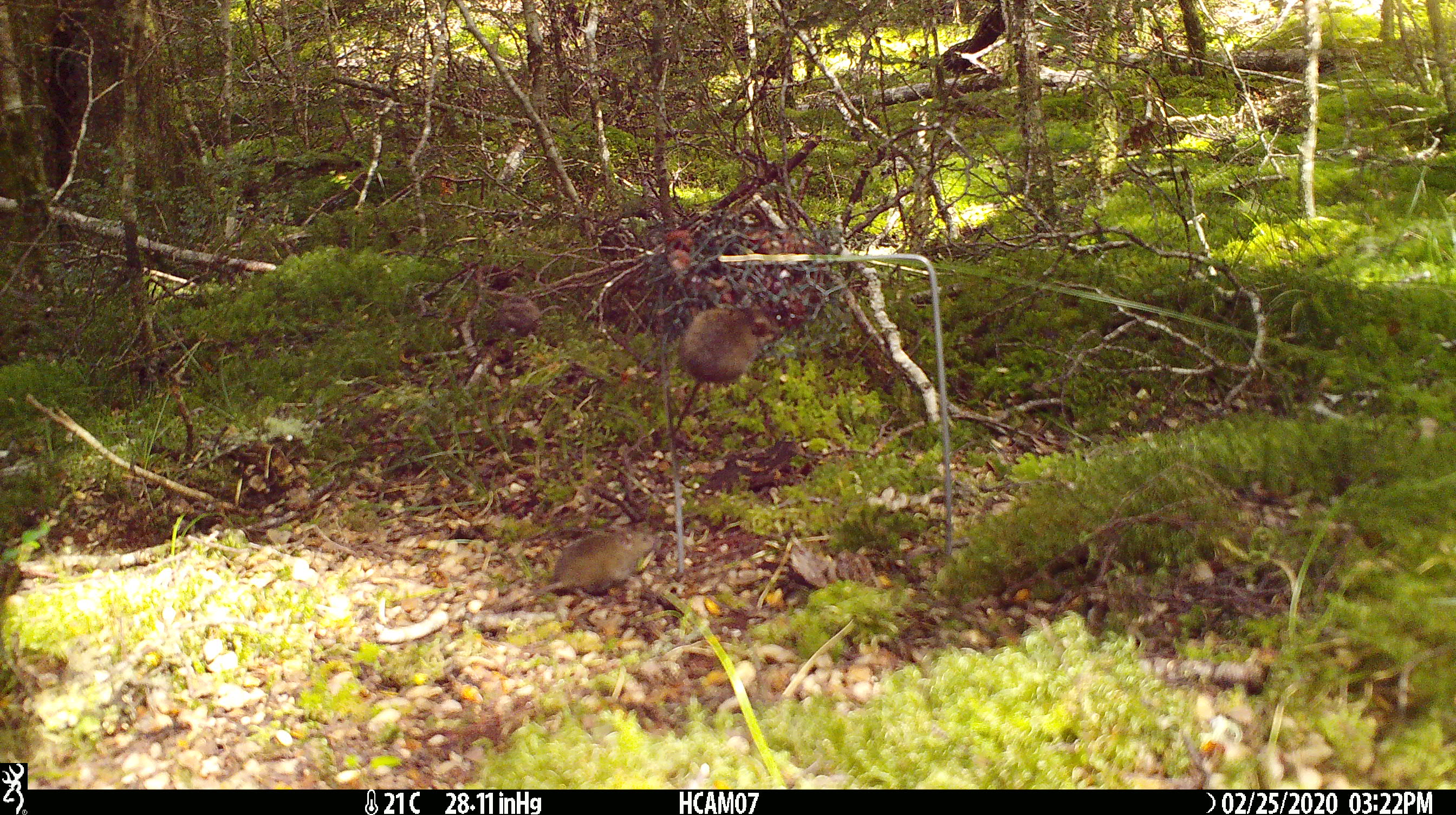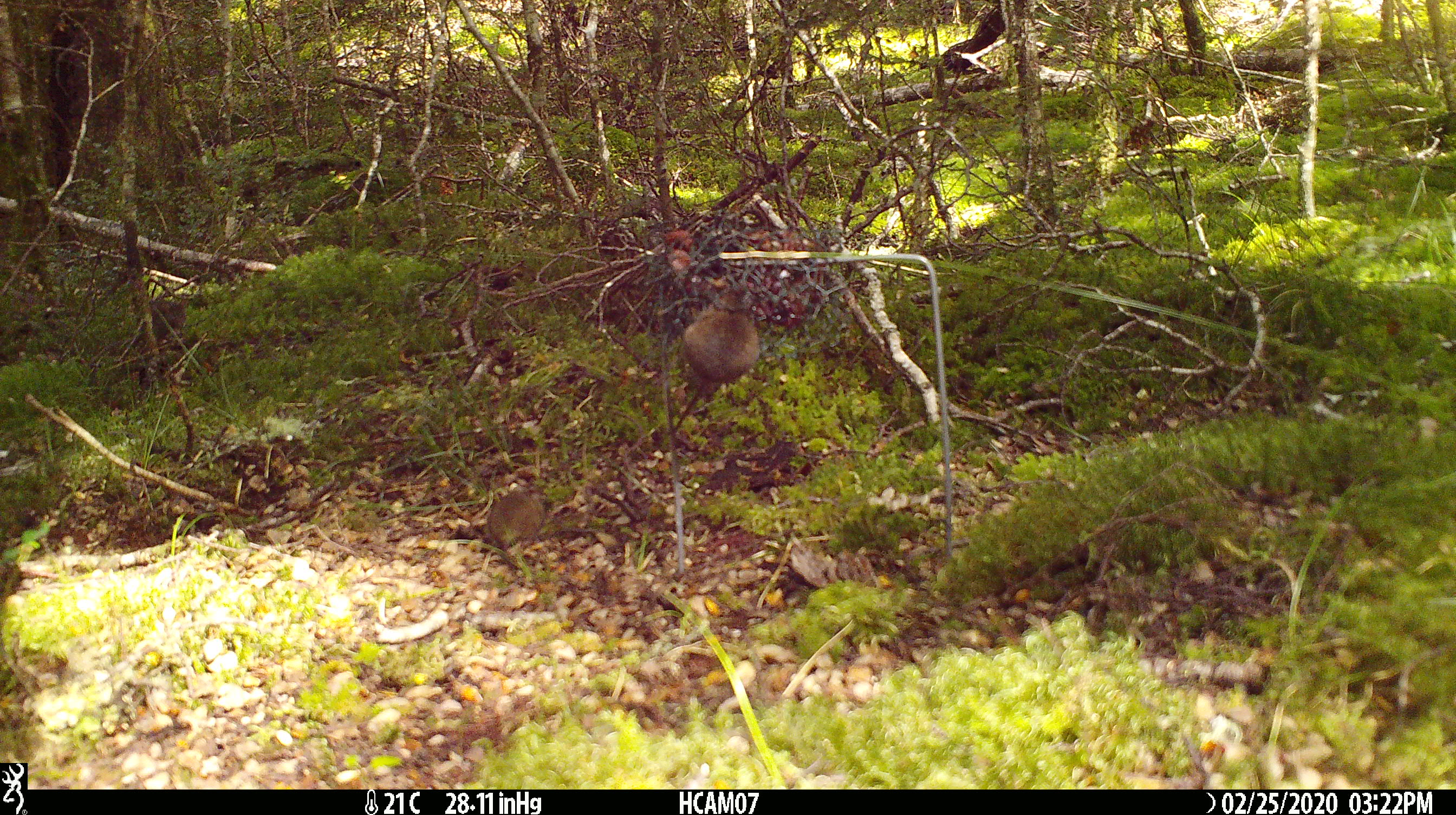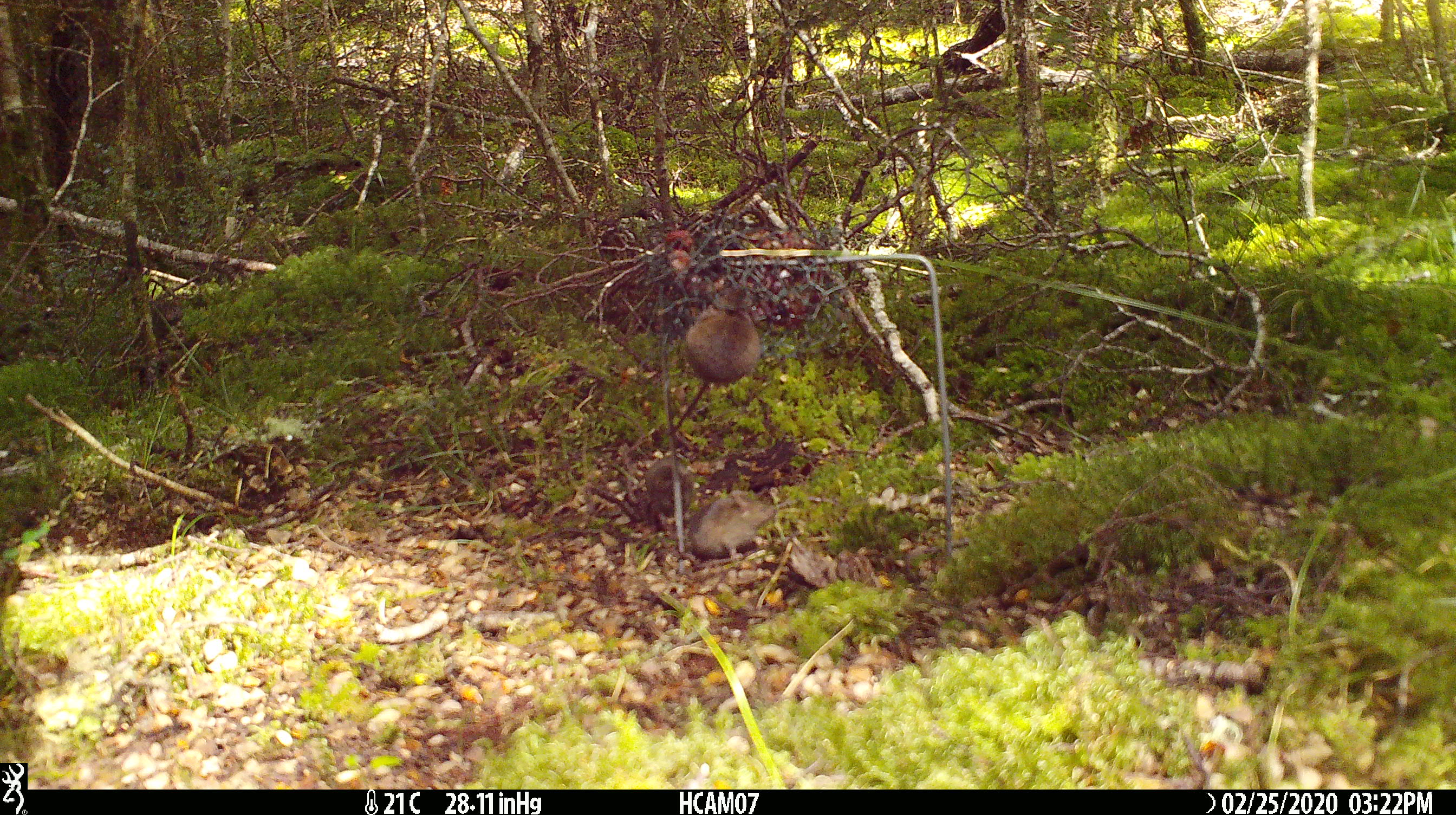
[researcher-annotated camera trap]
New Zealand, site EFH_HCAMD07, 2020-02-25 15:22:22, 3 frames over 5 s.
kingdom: Animalia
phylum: Chordata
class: Mammalia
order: Rodentia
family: Muridae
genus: Mus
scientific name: Mus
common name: mouse